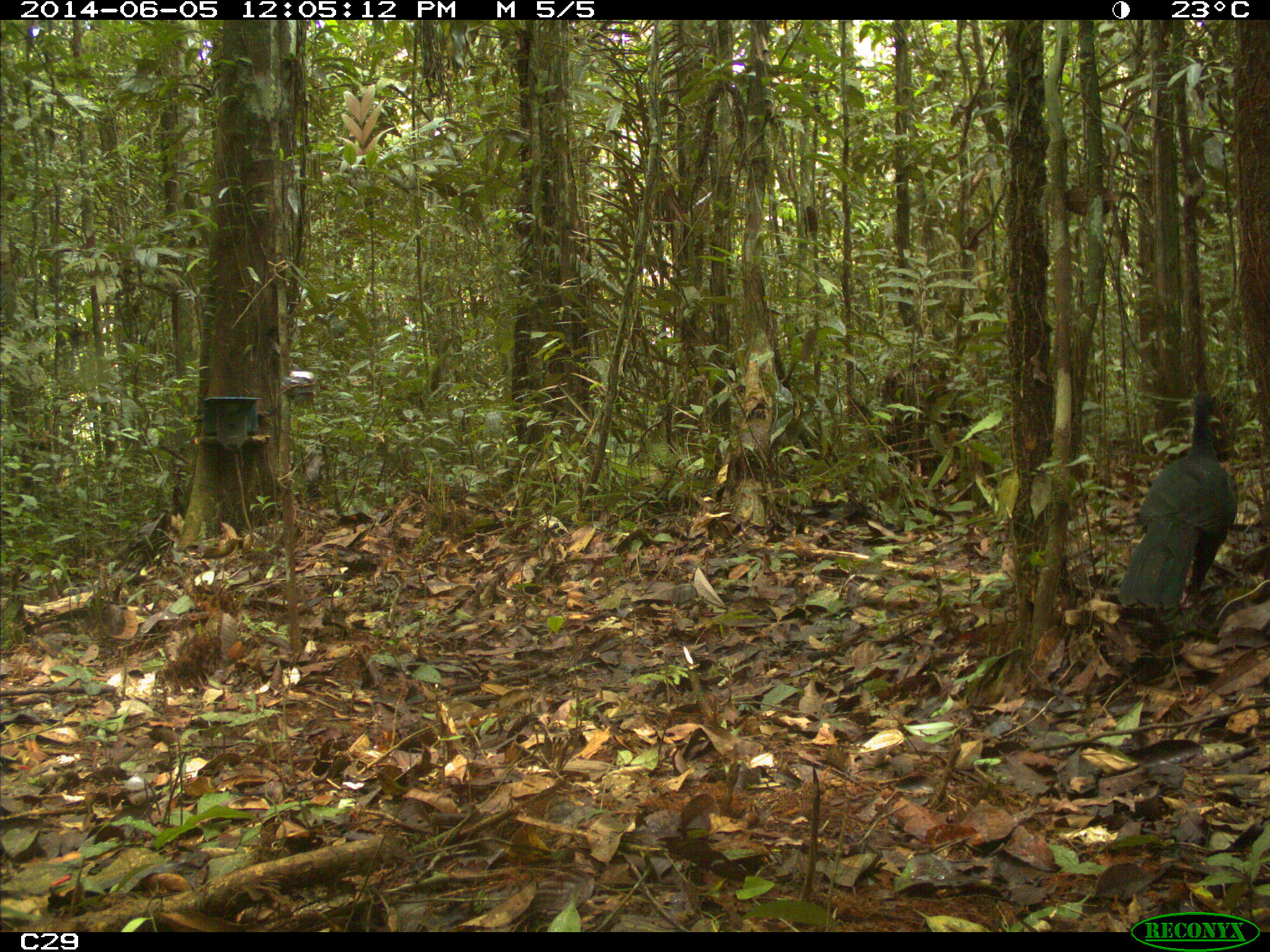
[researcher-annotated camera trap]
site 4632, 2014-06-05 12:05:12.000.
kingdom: Animalia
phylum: Chordata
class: Aves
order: Galliformes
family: Cracidae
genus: Penelope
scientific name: Penelope jacquacu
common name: spix's guan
Penelope jacquacu (spix's guan), count 1, age adult.